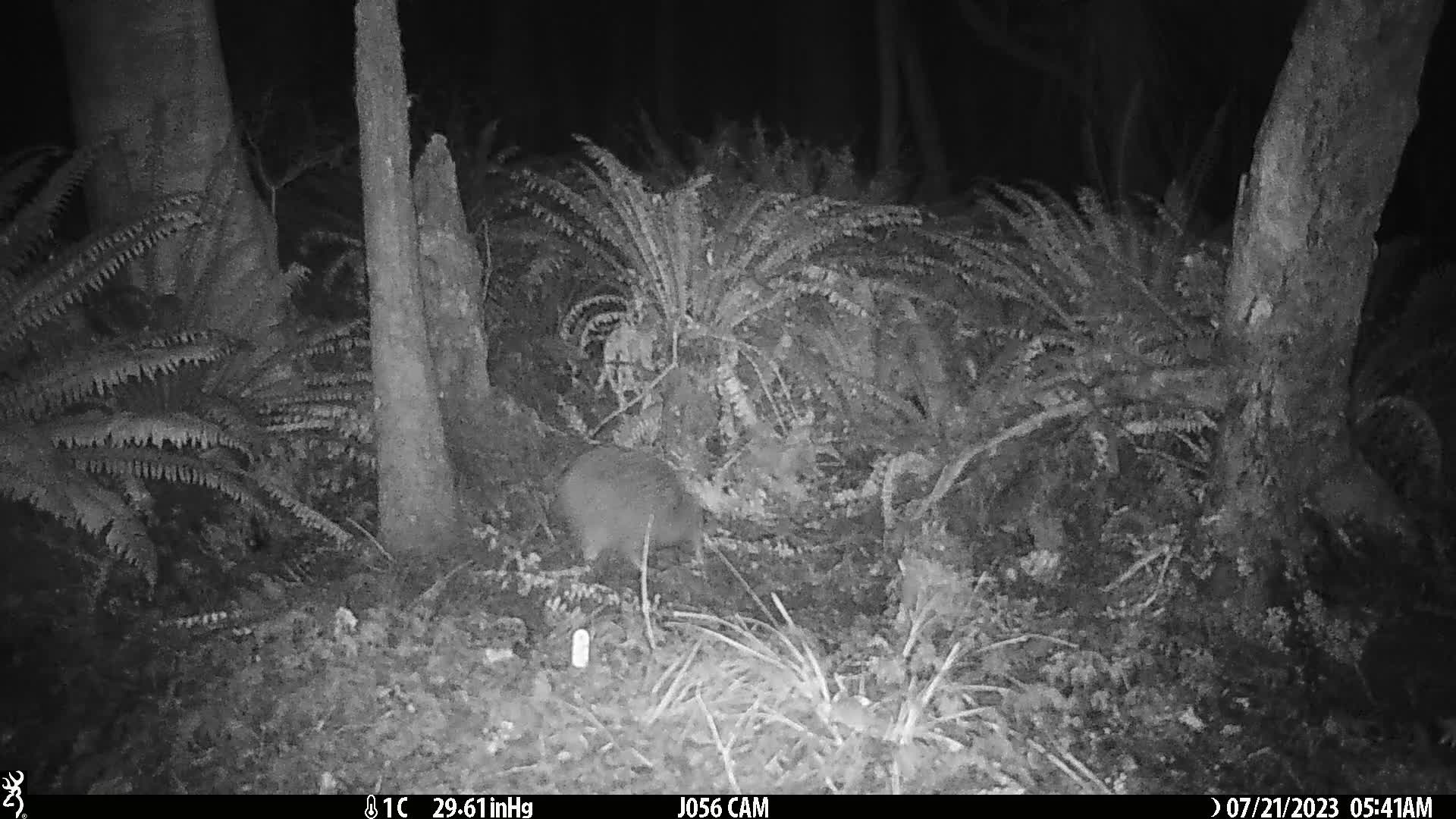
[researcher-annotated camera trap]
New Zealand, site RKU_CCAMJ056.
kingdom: Animalia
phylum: Chordata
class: Aves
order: Apterygiformes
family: Apterygidae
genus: Apteryx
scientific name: Apteryx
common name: kiwi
Kiwi (Apteryx).